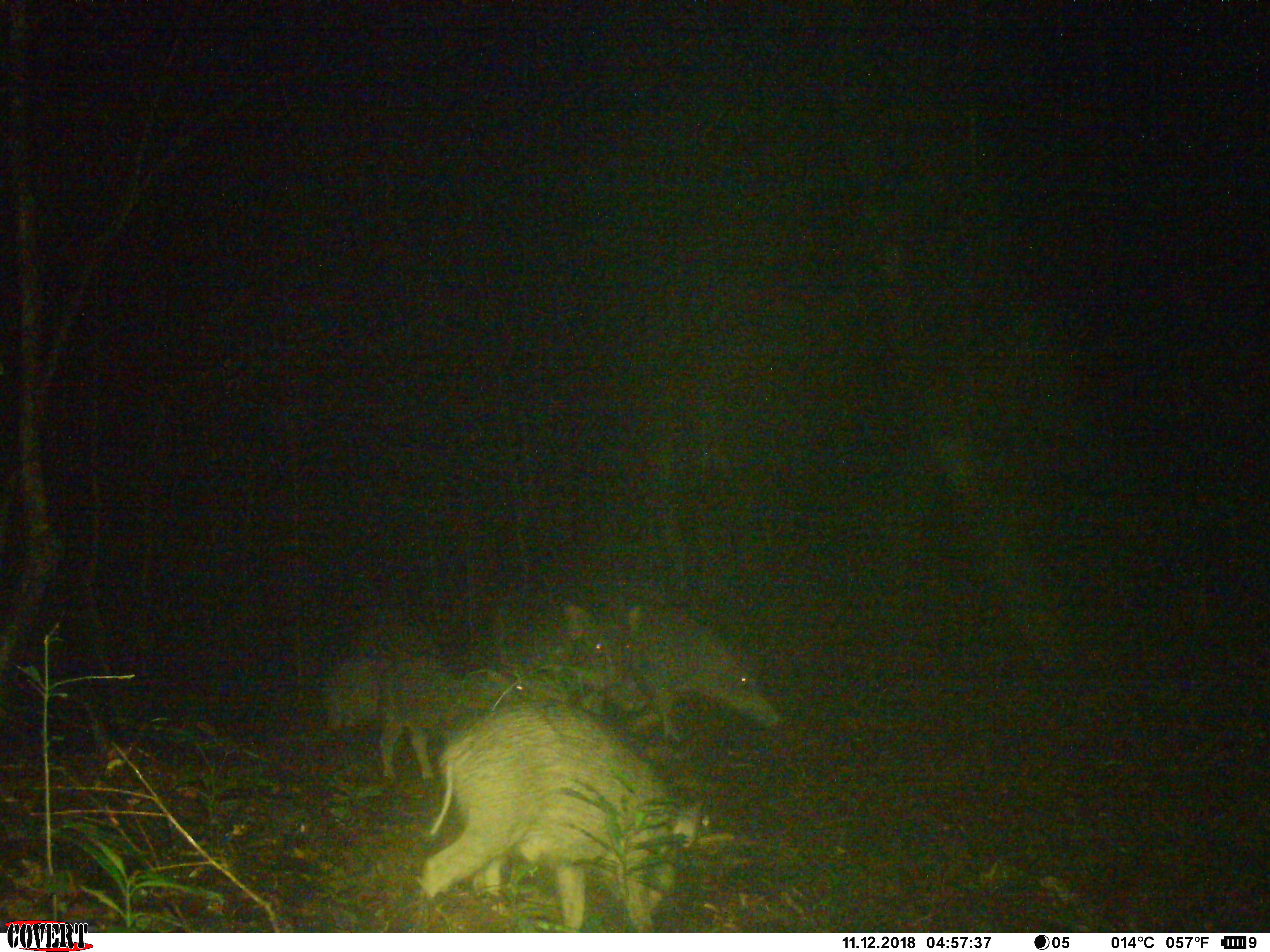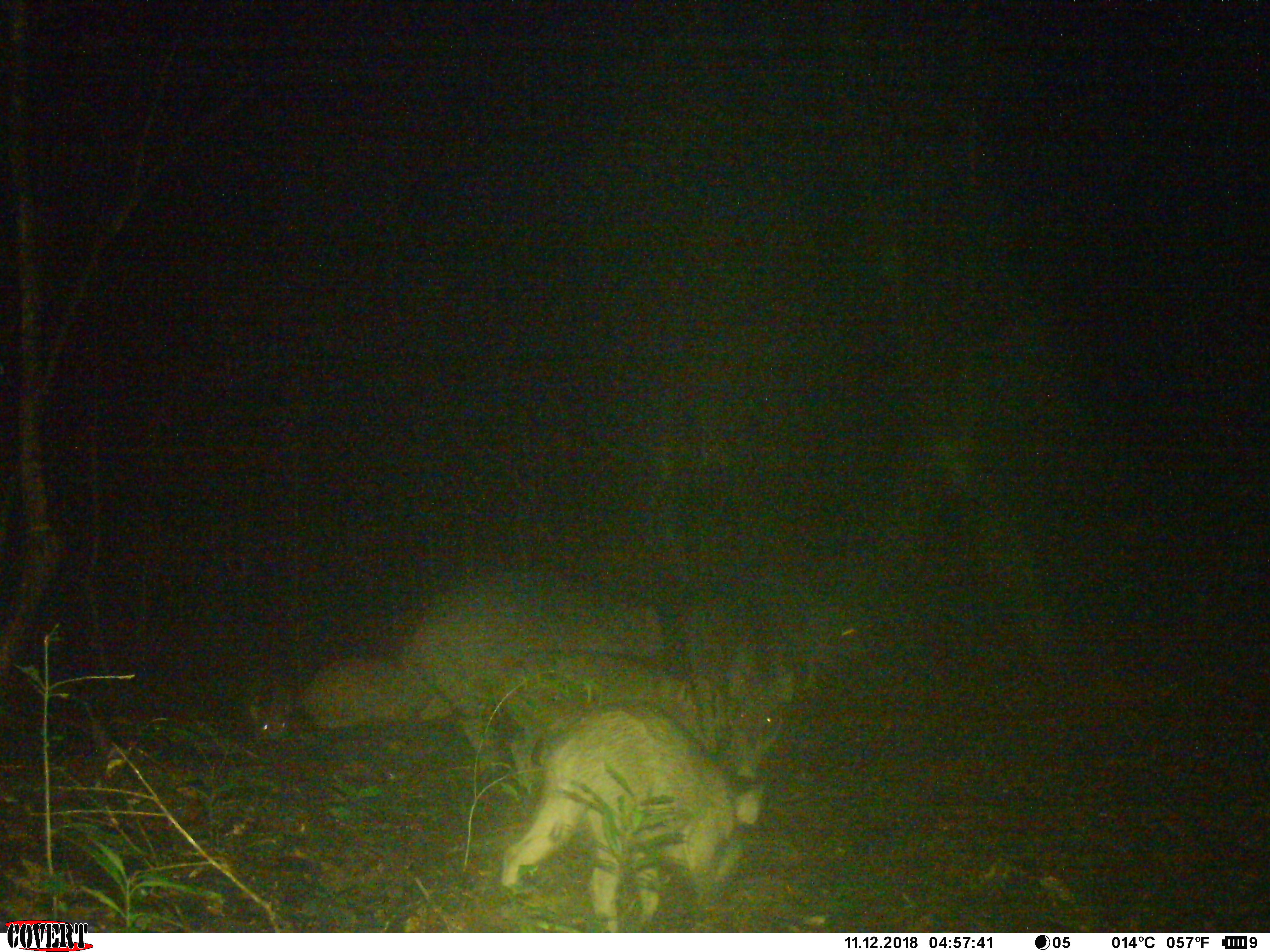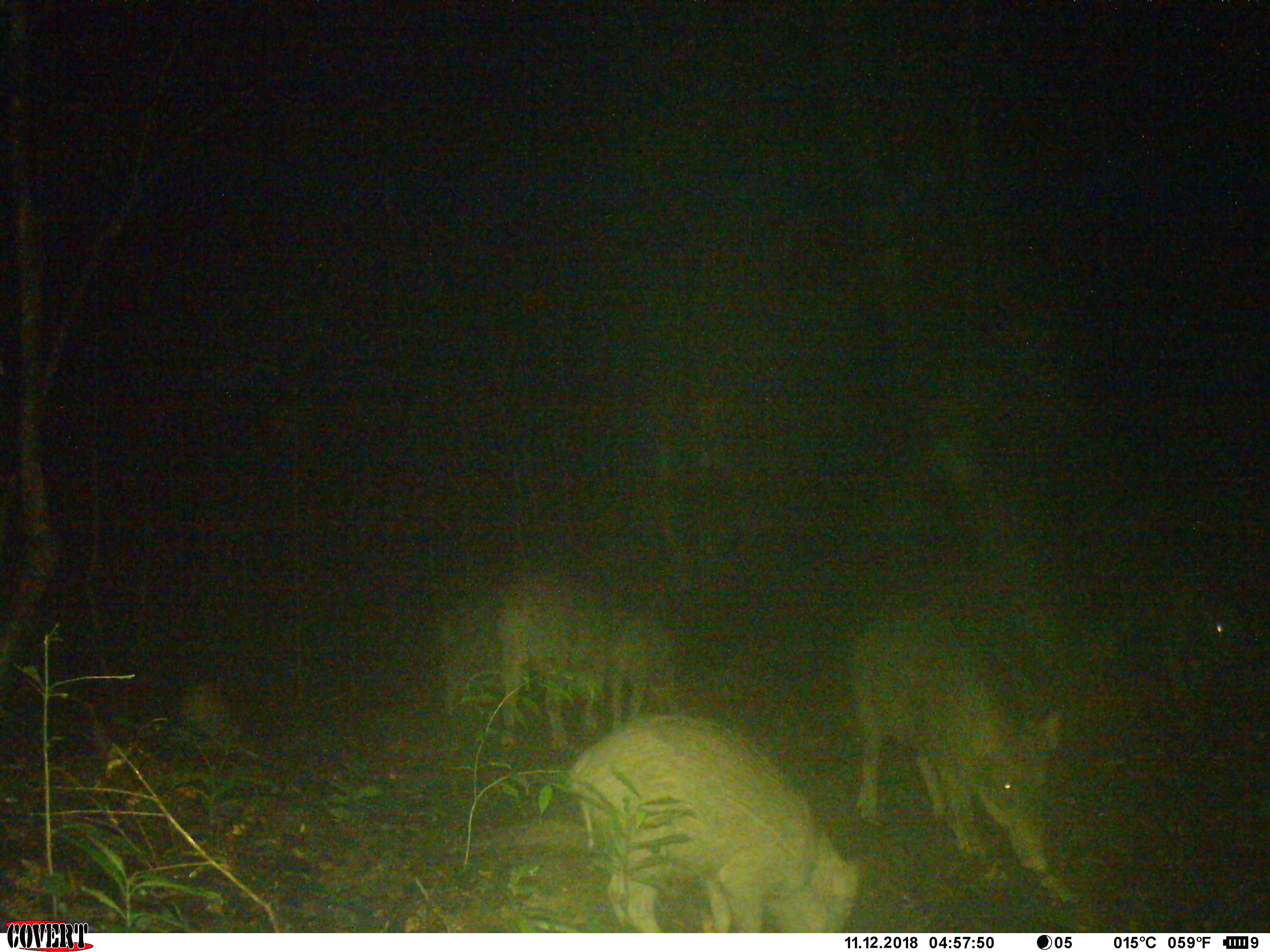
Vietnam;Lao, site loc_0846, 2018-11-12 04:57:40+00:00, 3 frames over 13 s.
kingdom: Animalia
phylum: Chordata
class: Mammalia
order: Artiodactyla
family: Suidae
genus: Sus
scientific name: Sus scrofa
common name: eurasian wild pig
Eurasian wild pig (Sus scrofa). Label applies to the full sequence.